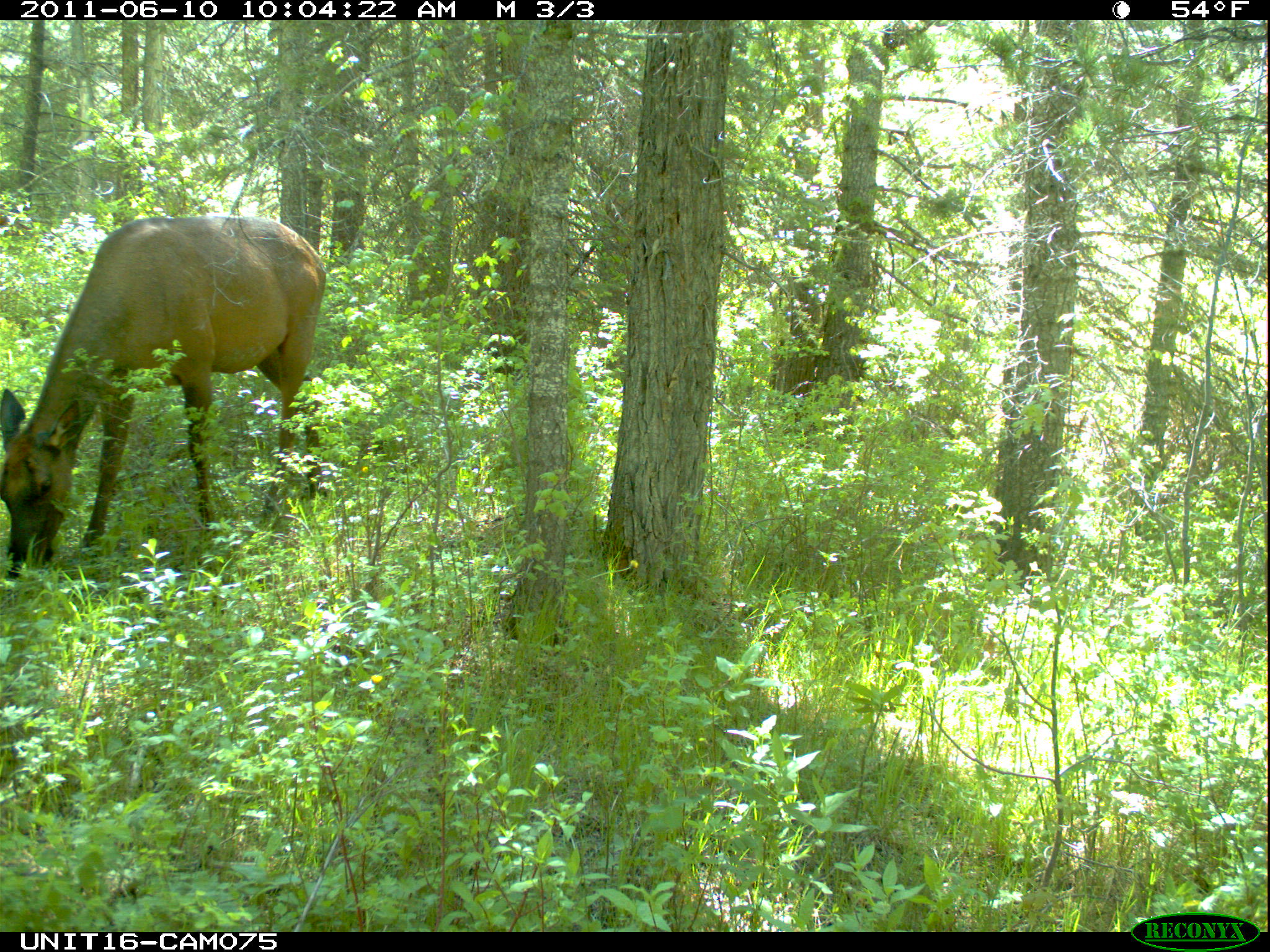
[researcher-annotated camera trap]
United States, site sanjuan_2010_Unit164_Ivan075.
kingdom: Animalia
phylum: Chordata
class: Mammalia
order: Artiodactyla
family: Cervidae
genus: Cervus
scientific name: Cervus elaphus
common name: red deer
Cervus elaphus (red deer).